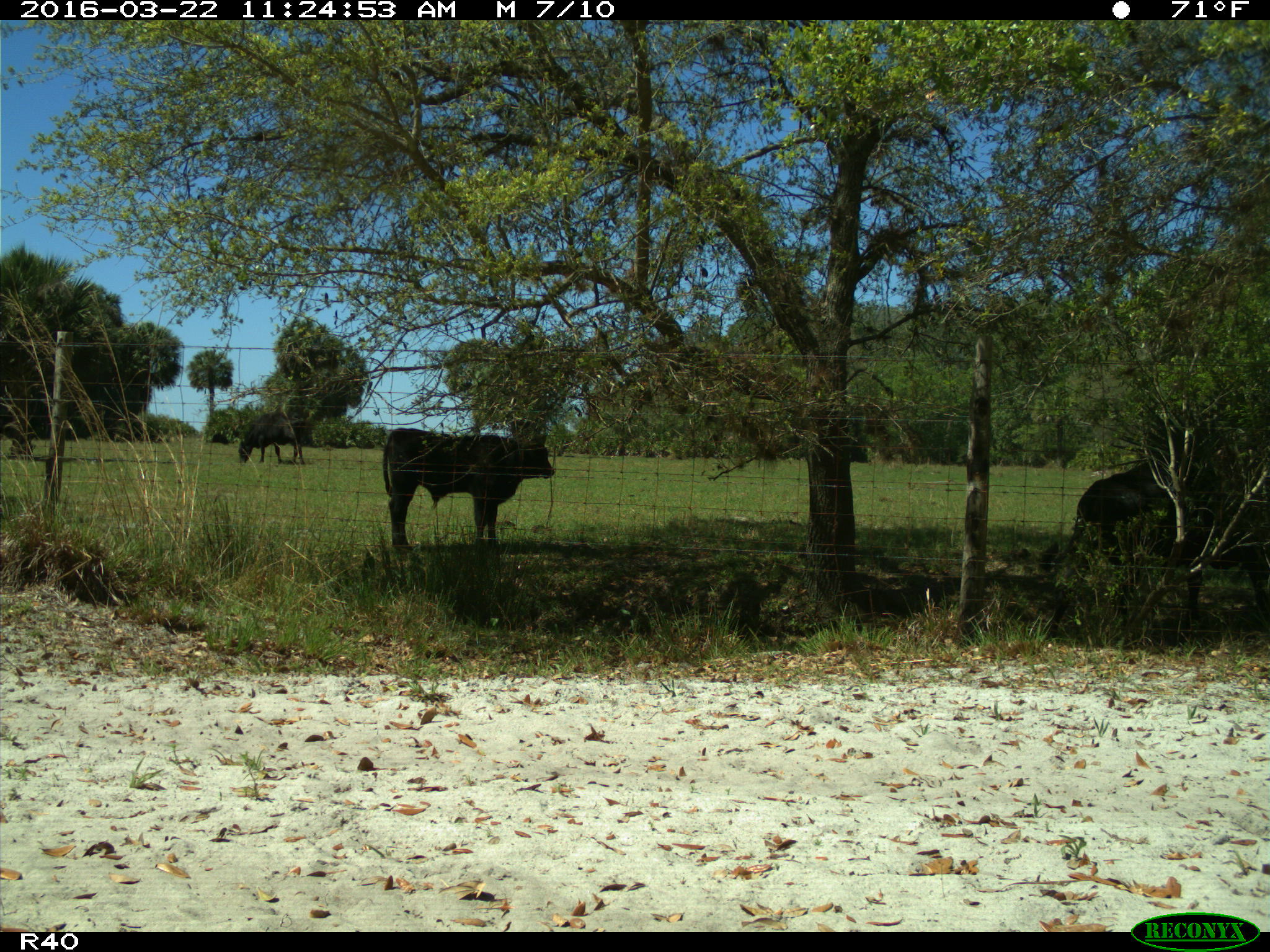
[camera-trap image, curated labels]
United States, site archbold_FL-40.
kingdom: Animalia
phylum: Chordata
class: Mammalia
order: Artiodactyla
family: Bovidae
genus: Bos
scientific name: Bos taurus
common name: domestic cow